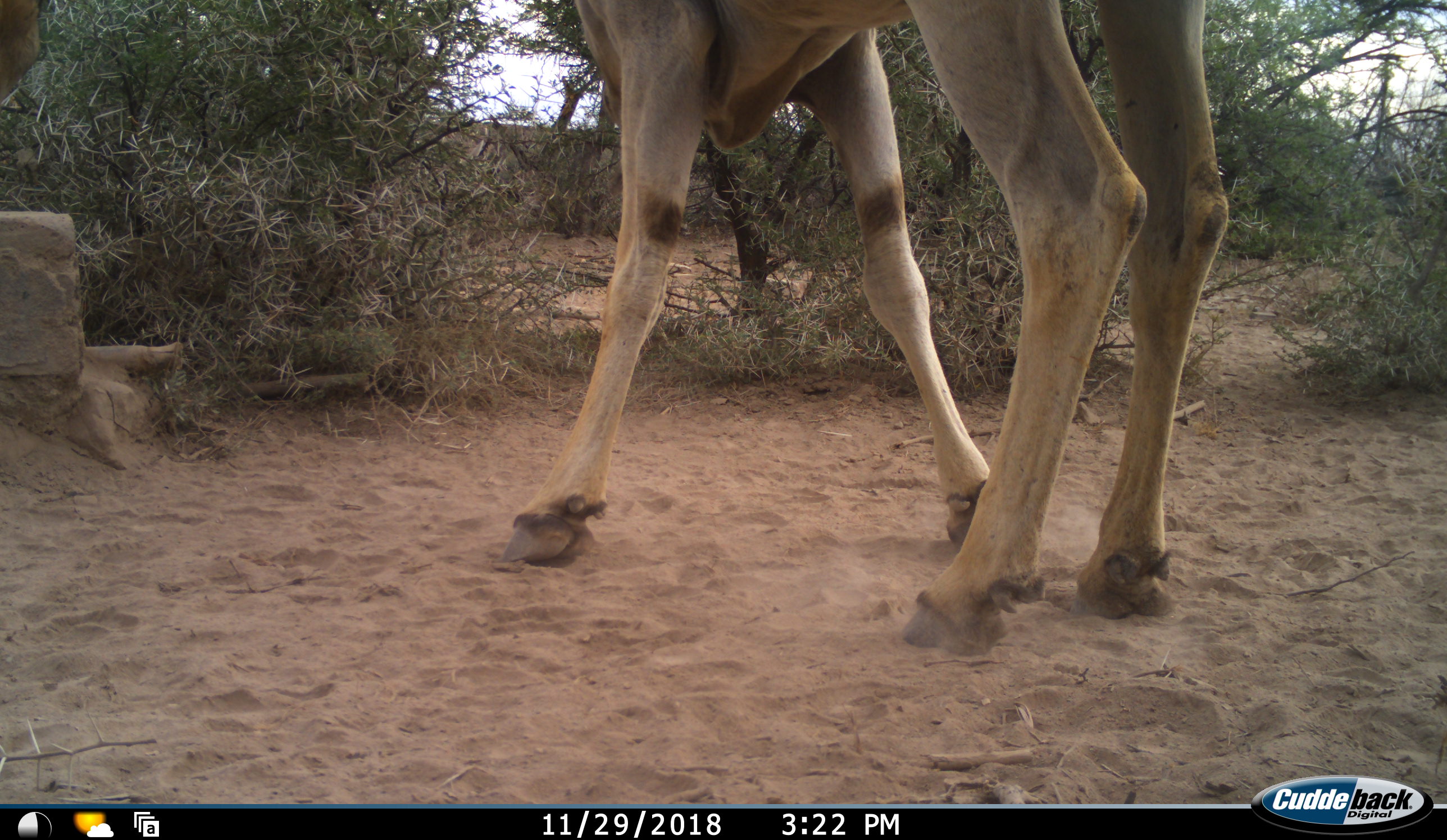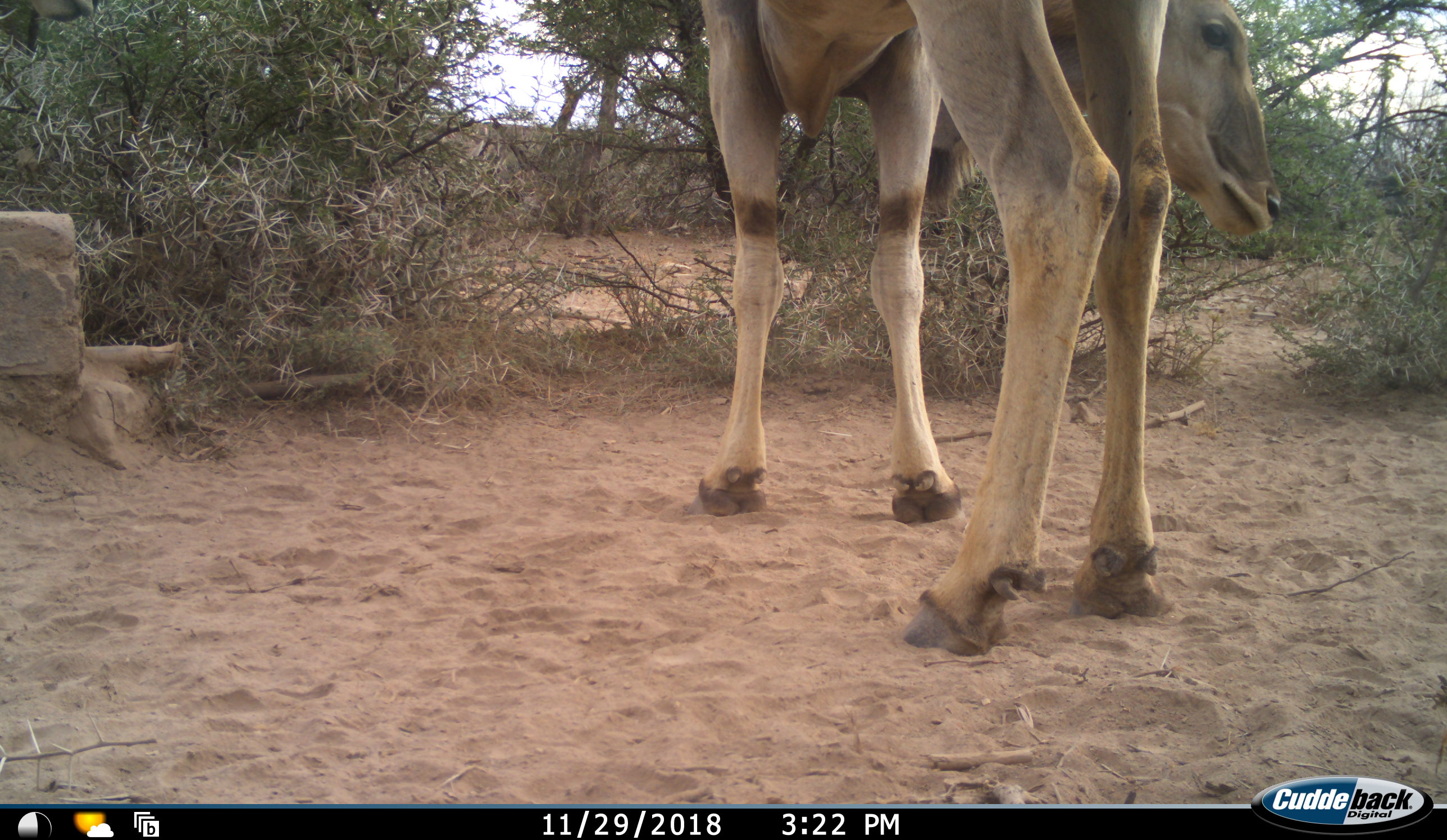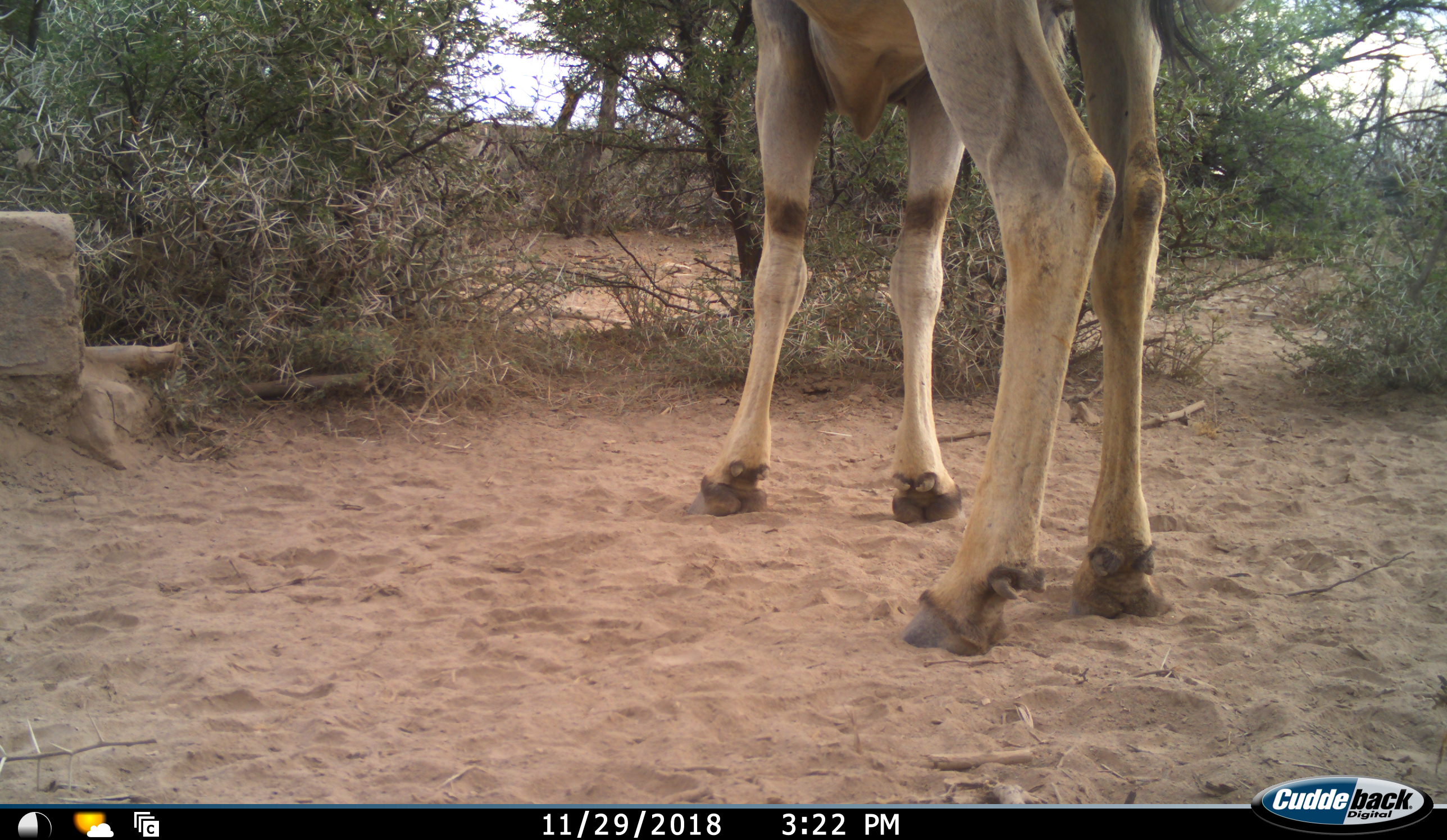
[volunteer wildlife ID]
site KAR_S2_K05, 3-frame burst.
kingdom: Animalia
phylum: Chordata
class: Mammalia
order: Artiodactyla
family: Bovidae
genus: Tragelaphus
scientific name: Tragelaphus oryx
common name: eland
Eland (Tragelaphus oryx), count 1. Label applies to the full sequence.